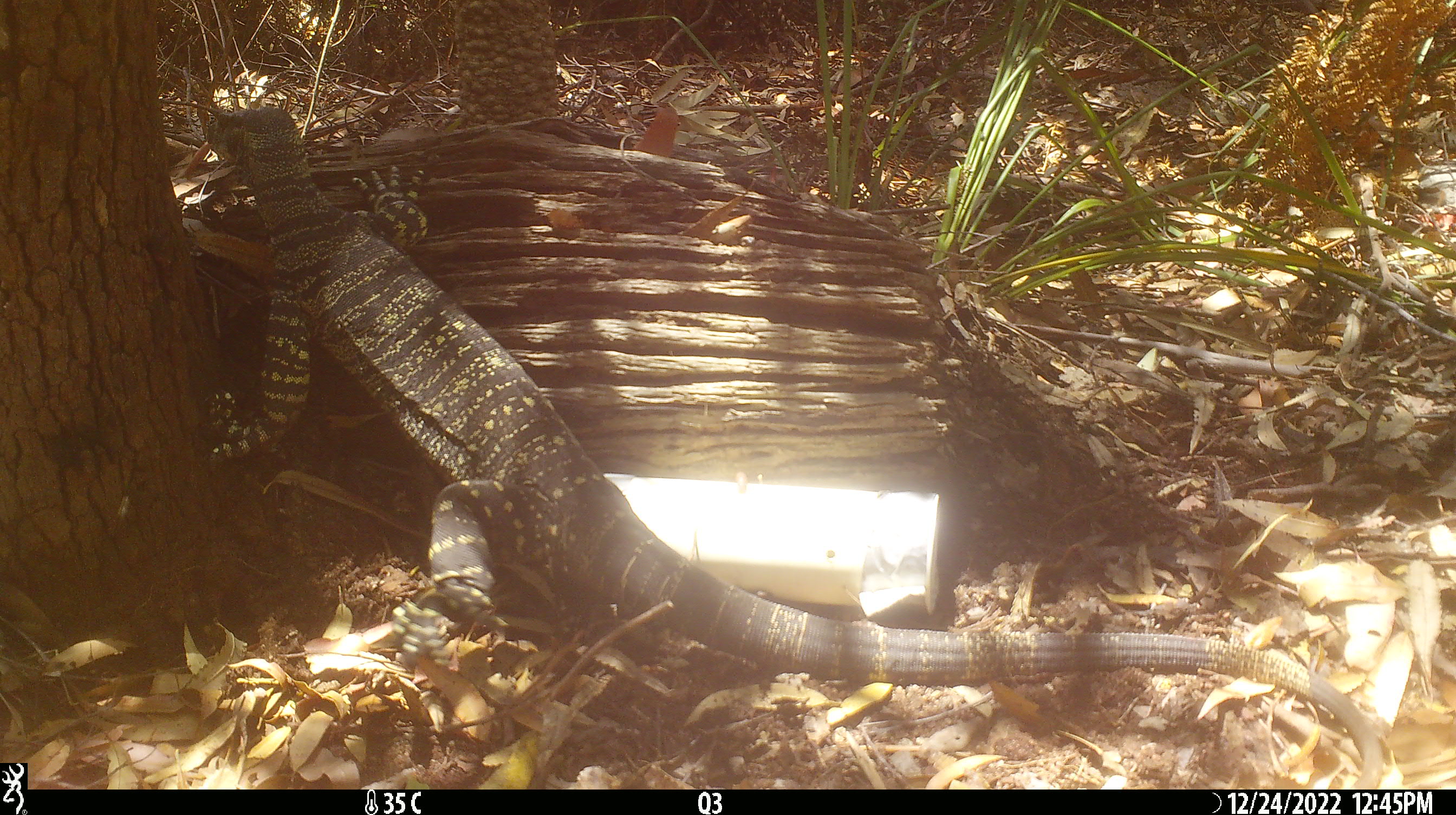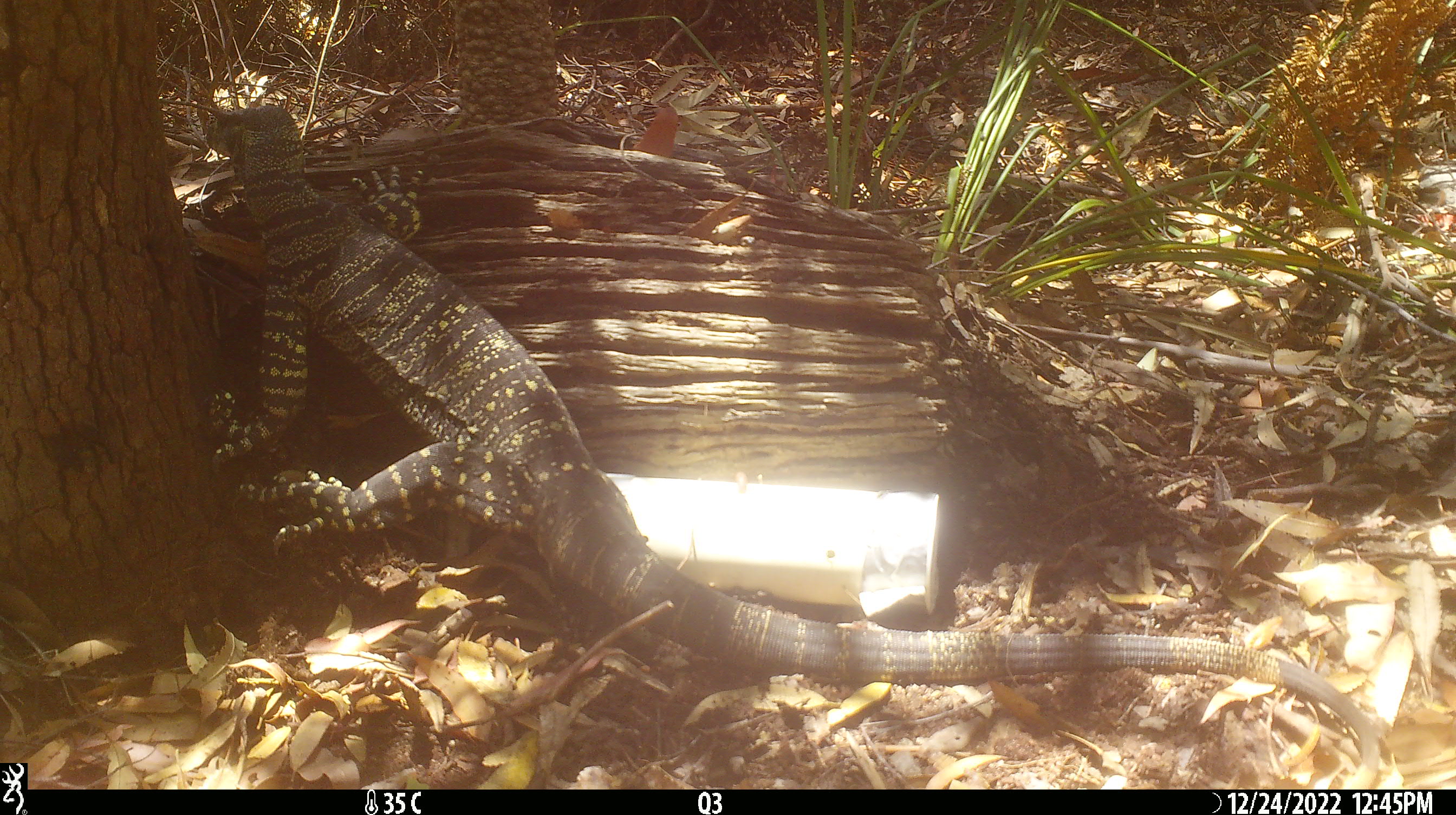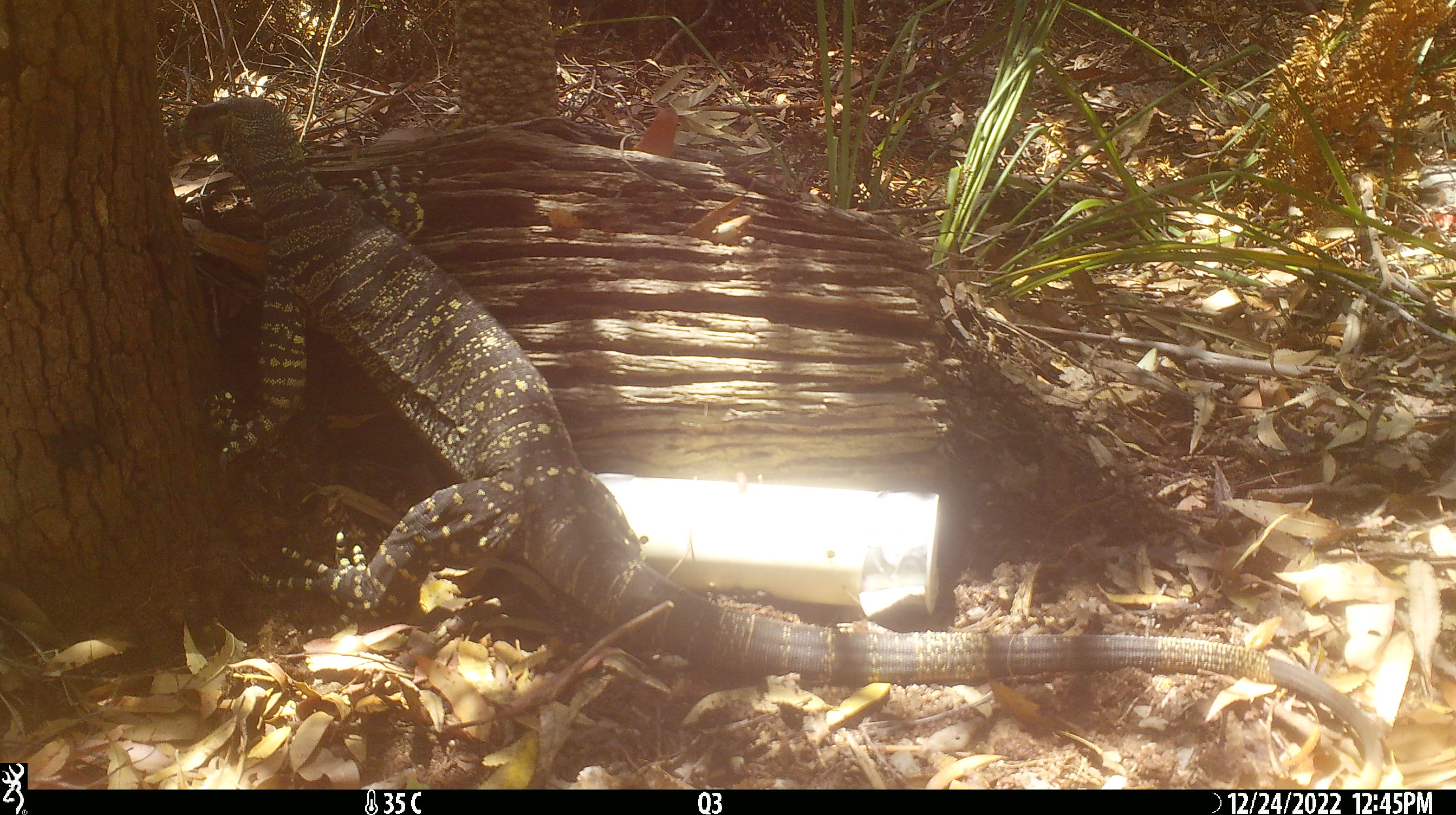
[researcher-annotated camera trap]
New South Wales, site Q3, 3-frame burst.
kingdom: Animalia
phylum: Chordata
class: Reptilia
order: Squamata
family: Varanidae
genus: Varanus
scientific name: Varanus varius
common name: lace monitor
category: goanna